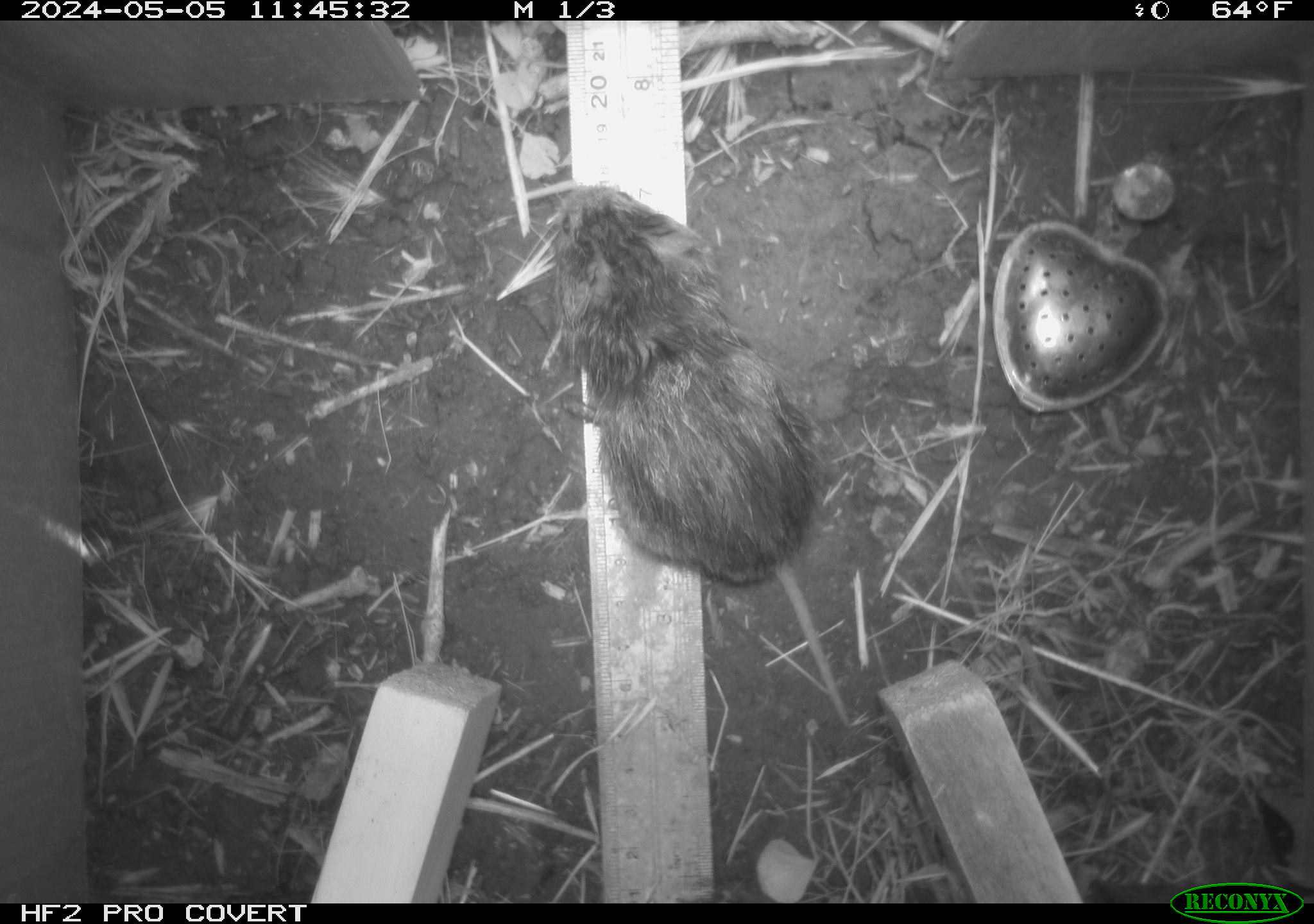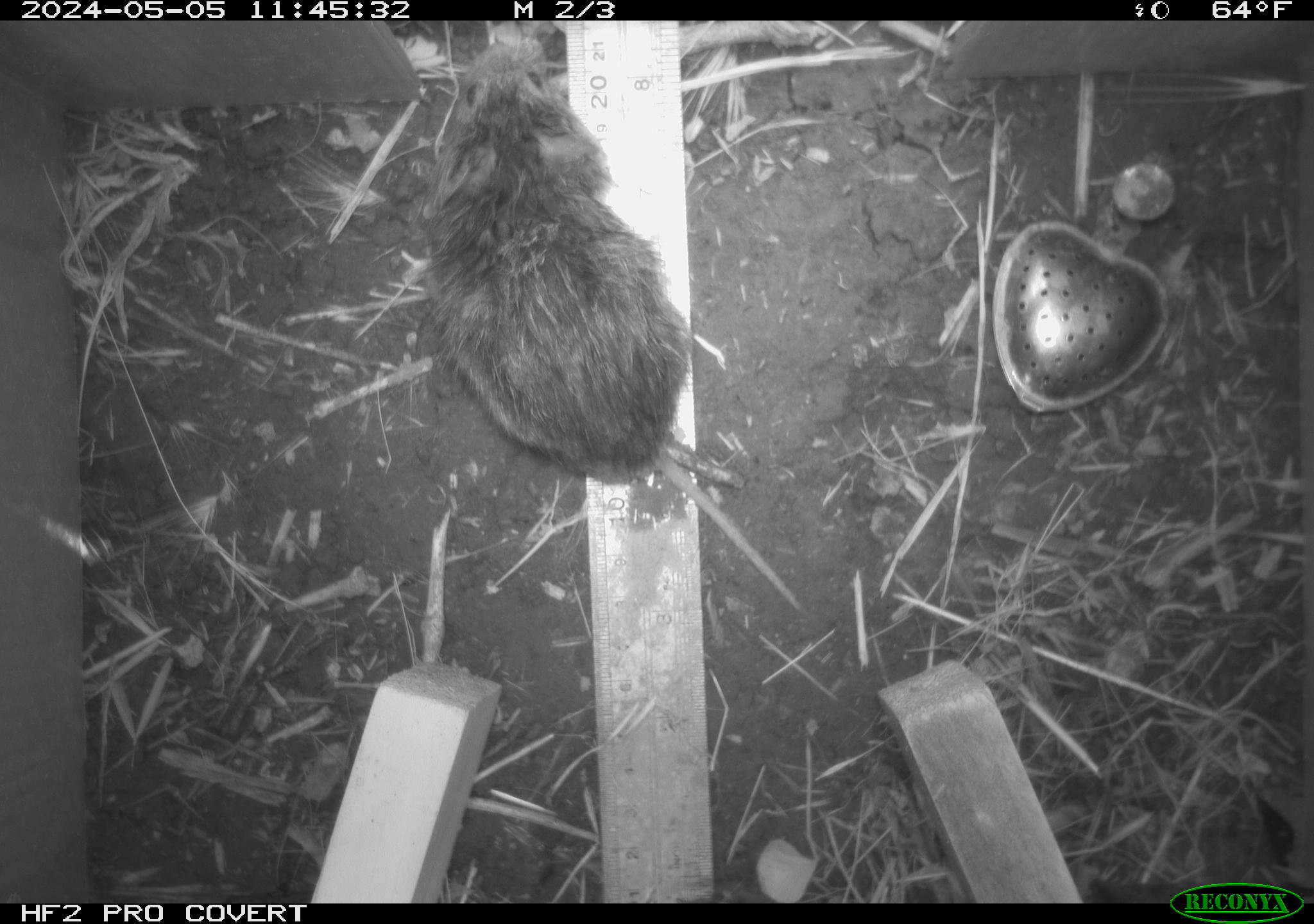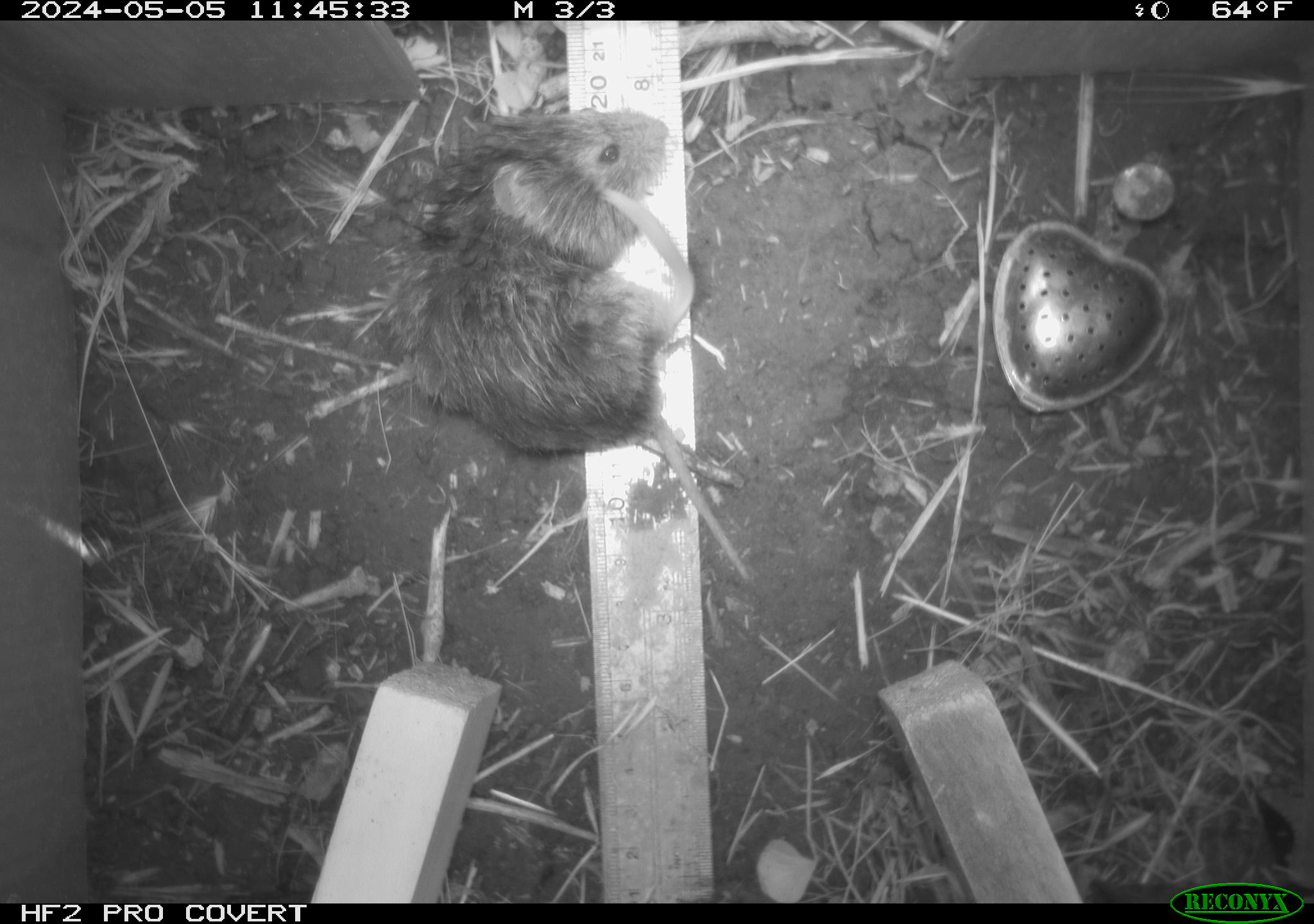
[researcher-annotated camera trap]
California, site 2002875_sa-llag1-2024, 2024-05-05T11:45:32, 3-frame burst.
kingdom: Animalia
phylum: Chordata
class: Mammalia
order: Rodentia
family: Cricetidae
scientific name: Arvicolinae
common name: voles, lemmings, and muskrats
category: arvicolinae subfamily